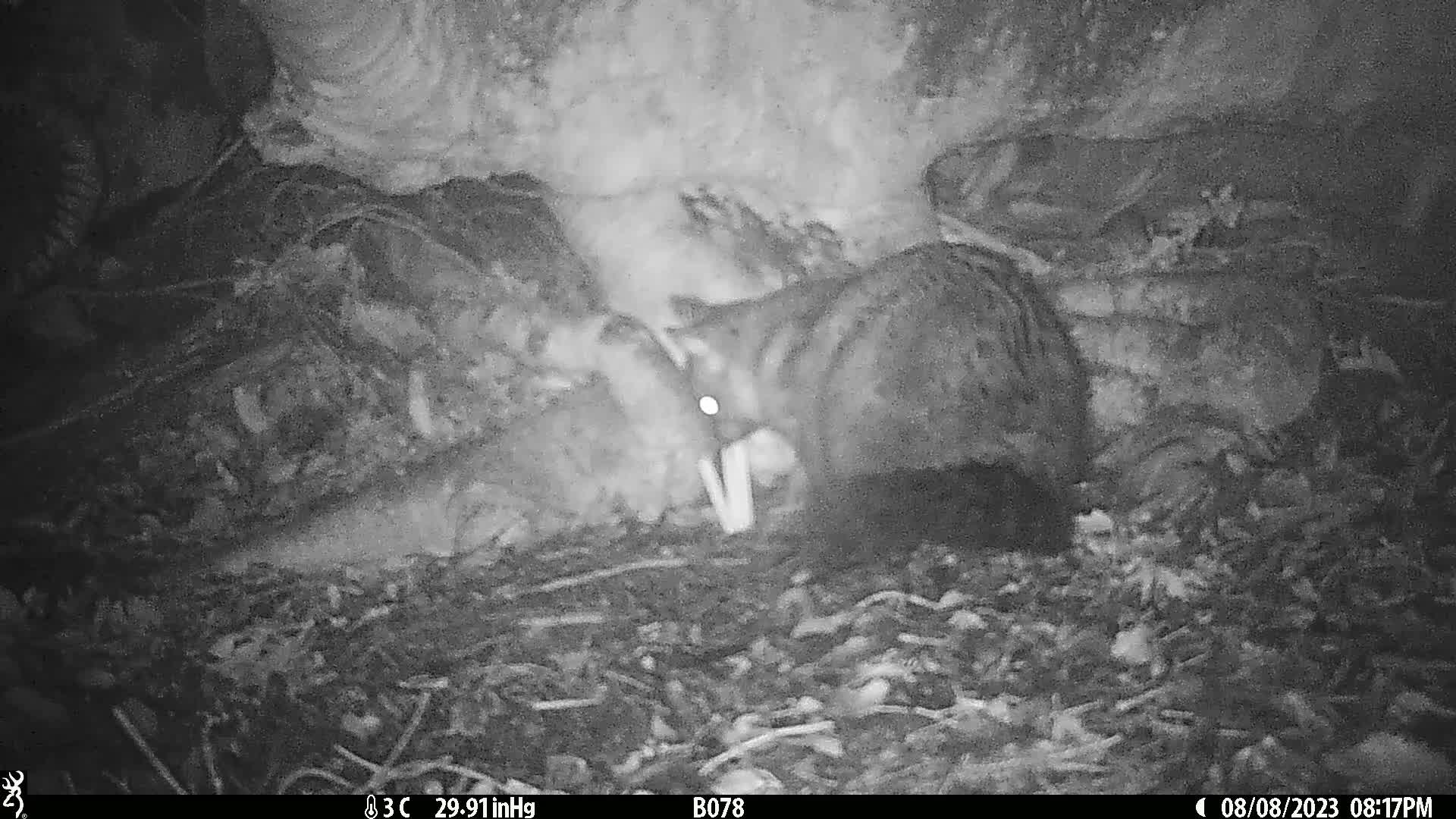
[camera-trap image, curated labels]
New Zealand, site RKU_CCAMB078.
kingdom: Animalia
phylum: Chordata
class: Mammalia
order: Diprotodontia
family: Phalangeridae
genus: Trichosurus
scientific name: Trichosurus vulpecula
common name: common brushtail possum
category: possum